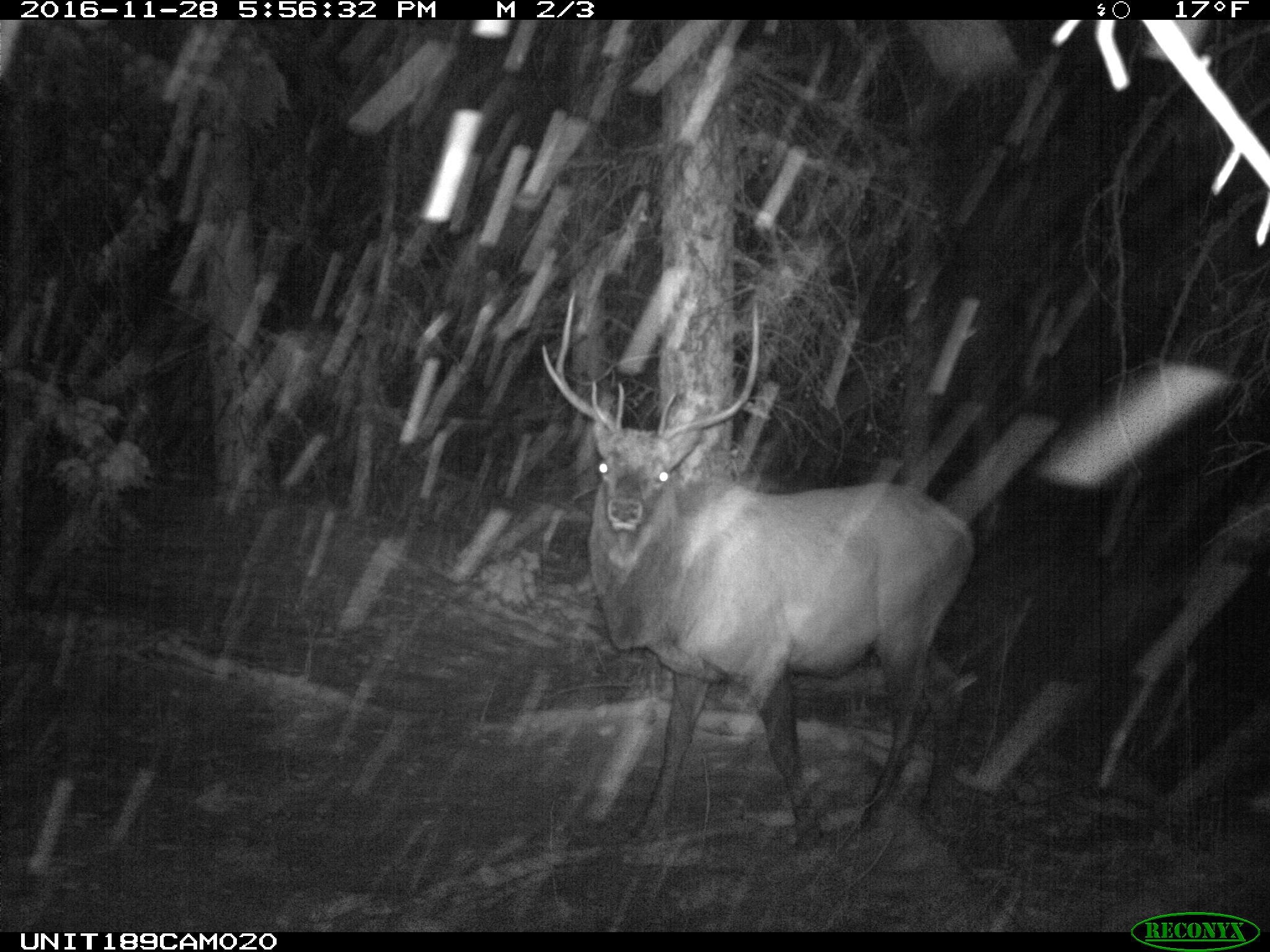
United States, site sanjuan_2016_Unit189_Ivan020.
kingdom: Animalia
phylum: Chordata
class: Mammalia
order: Artiodactyla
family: Cervidae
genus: Cervus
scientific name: Cervus elaphus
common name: red deer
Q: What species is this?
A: Cervus elaphus (red deer).